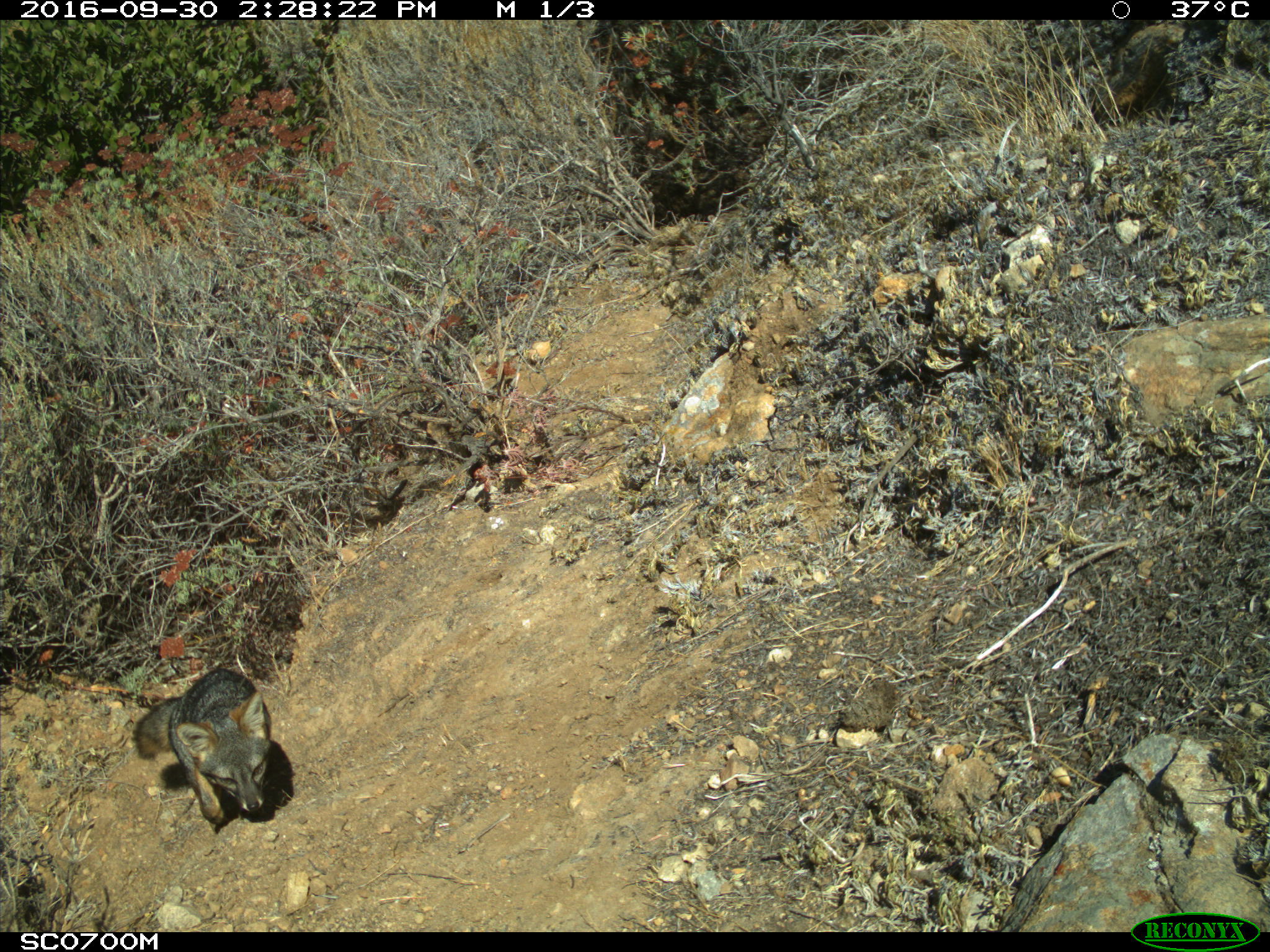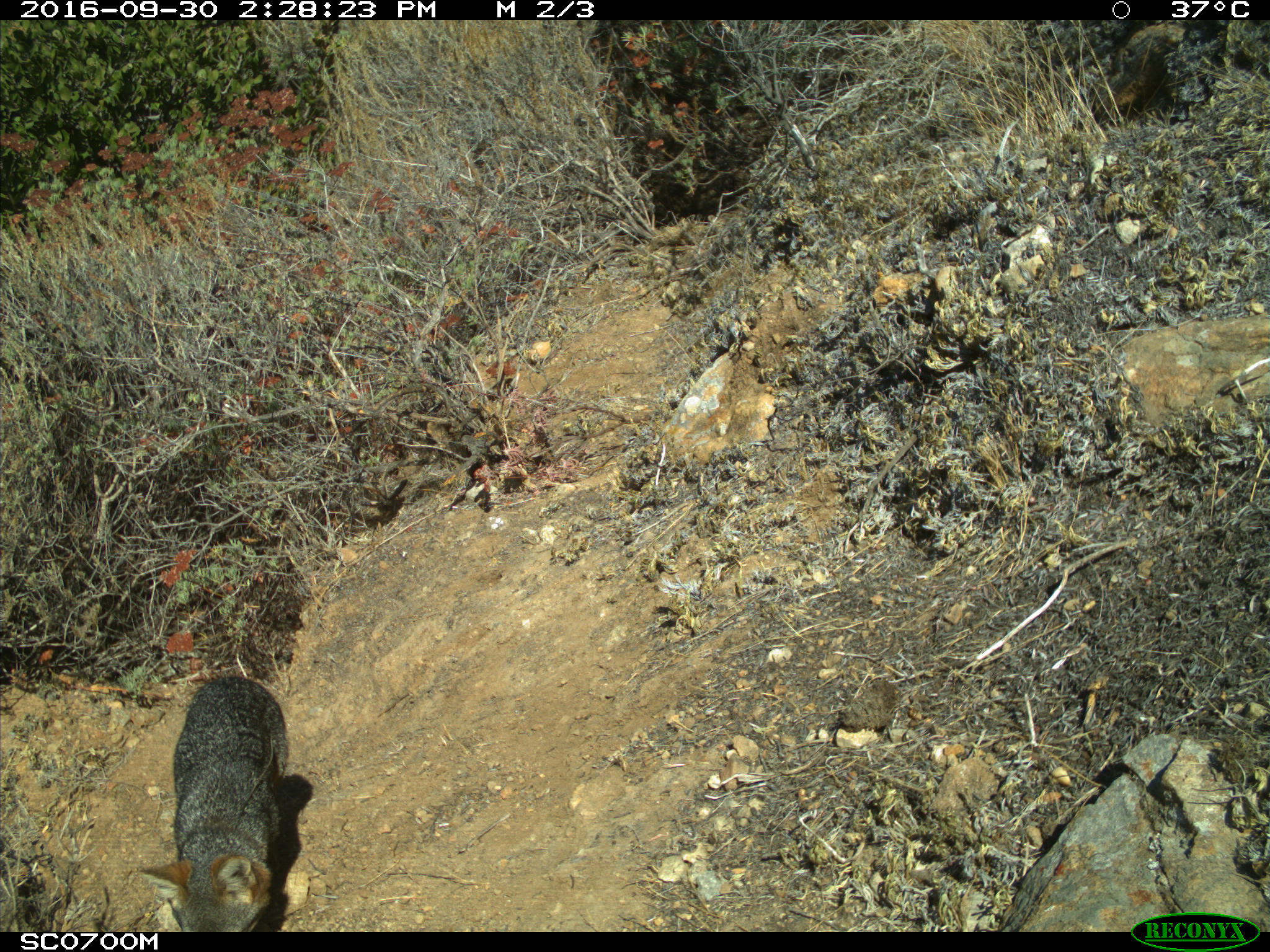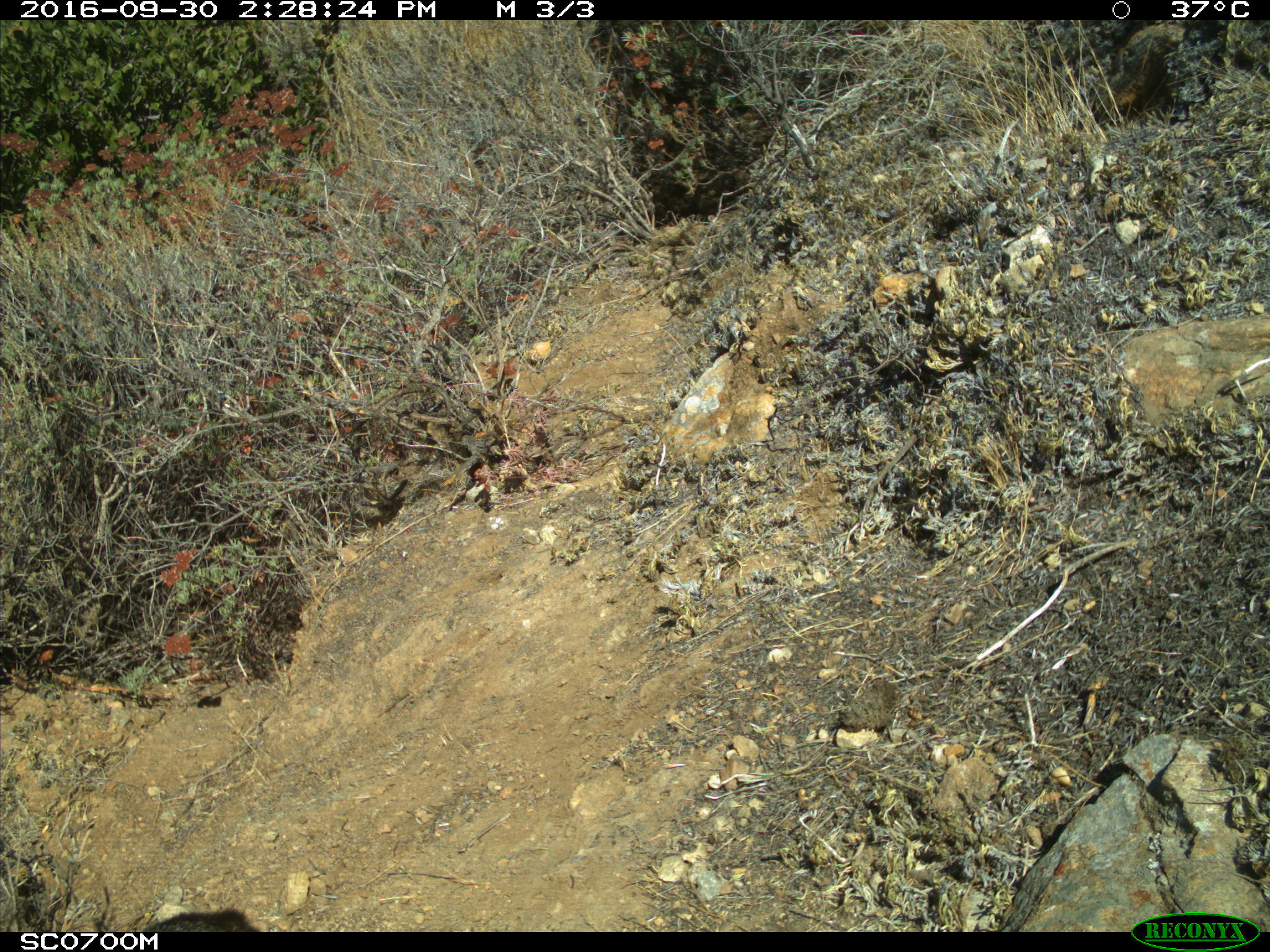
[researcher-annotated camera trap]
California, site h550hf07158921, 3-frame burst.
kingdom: Animalia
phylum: Chordata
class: Mammalia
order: Carnivora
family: Canidae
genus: Urocyon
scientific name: Urocyon littoralis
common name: island fox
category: fox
Fox (island fox) (Urocyon littoralis).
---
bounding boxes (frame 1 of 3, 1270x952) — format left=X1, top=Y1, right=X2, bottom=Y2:
fox: left=133, top=668, right=271, bottom=822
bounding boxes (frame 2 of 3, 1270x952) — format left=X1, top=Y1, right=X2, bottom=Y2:
fox: left=141, top=671, right=290, bottom=932